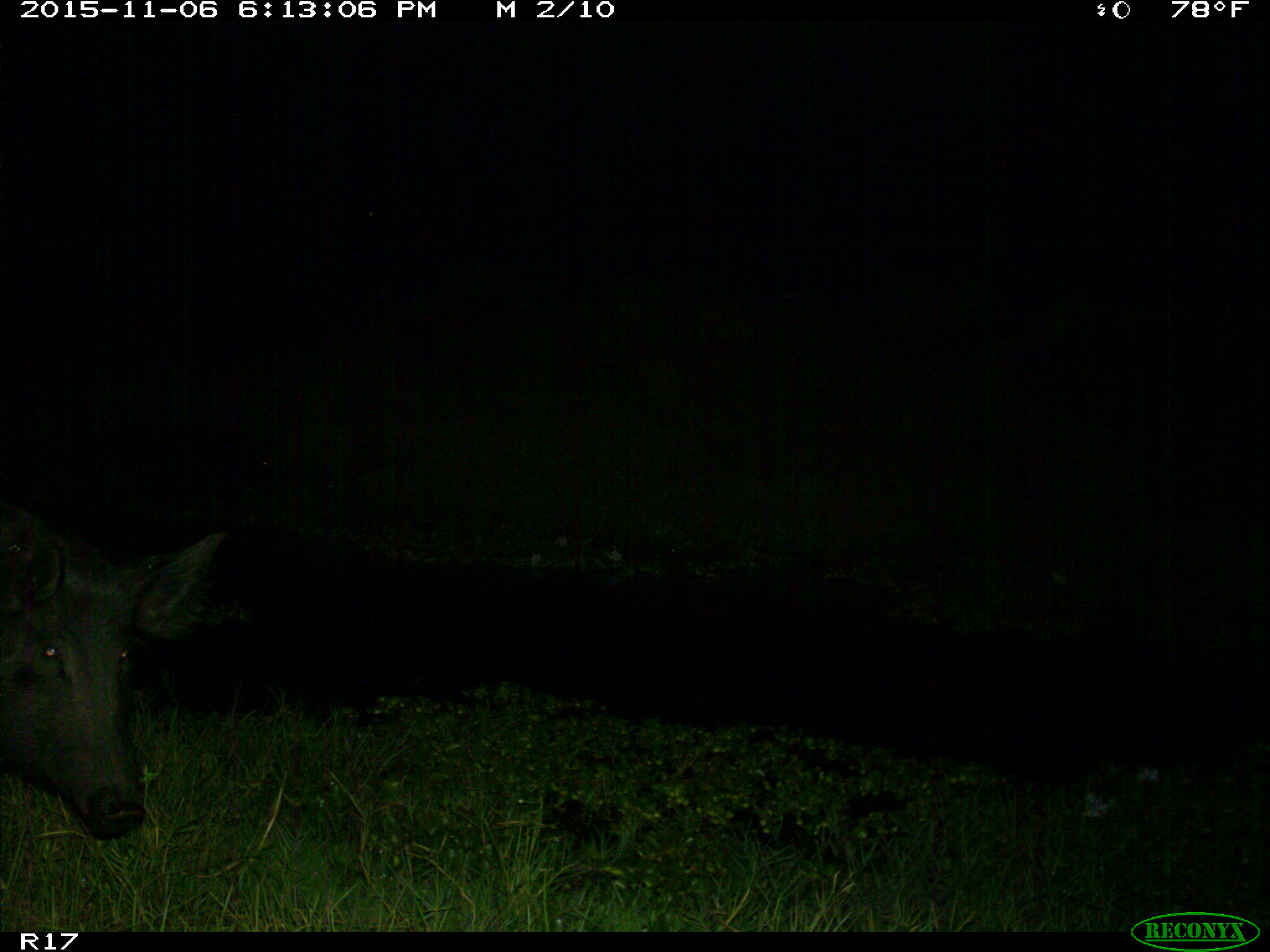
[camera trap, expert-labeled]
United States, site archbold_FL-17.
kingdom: Animalia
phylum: Chordata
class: Mammalia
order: Artiodactyla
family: Suidae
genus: Sus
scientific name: Sus scrofa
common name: wild boar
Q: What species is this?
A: Sus scrofa (wild boar).